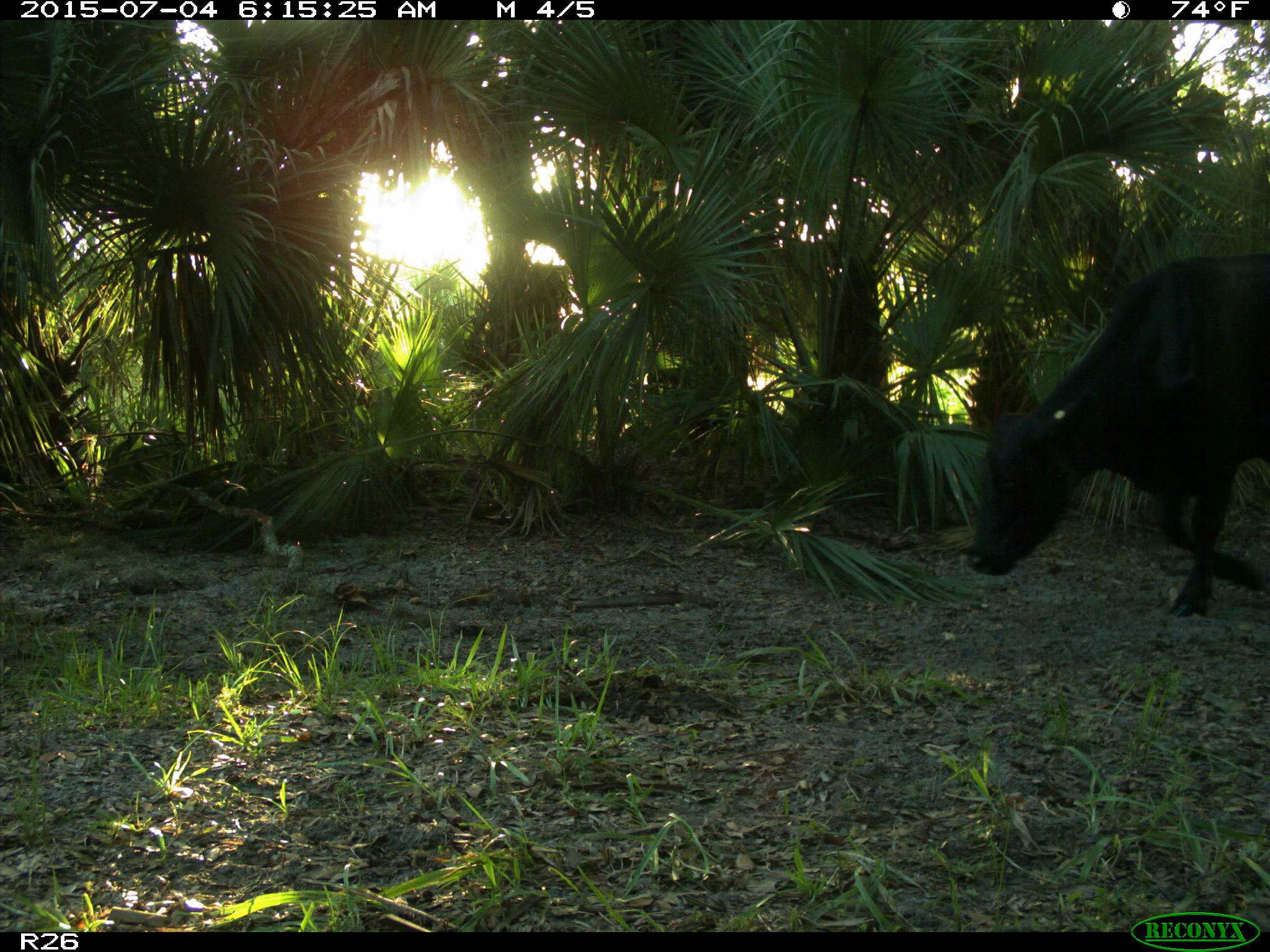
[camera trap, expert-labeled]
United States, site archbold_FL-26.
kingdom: Animalia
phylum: Chordata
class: Mammalia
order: Artiodactyla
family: Bovidae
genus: Bos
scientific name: Bos taurus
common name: domestic cow